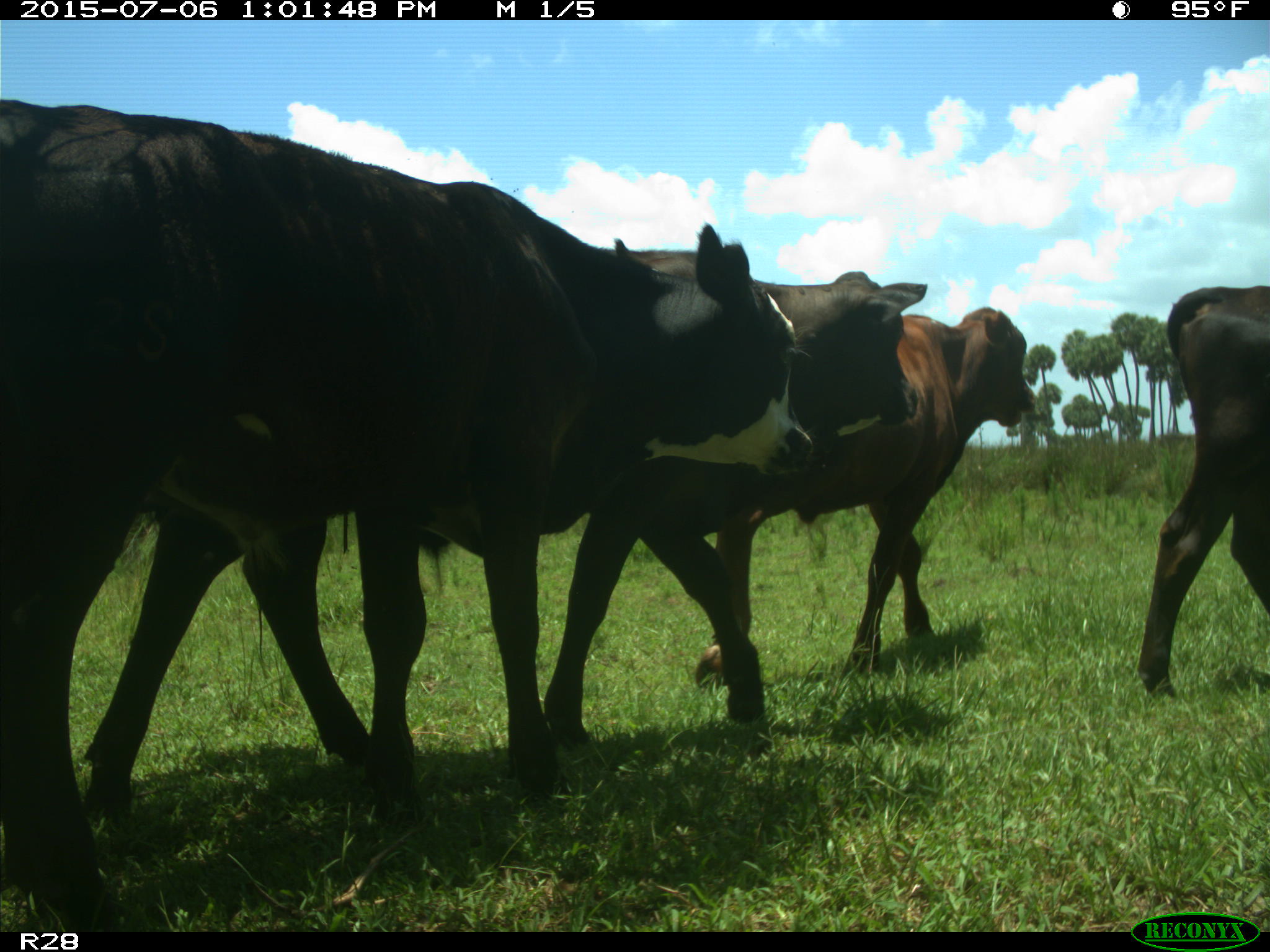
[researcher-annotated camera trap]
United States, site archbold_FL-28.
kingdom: Animalia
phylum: Chordata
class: Mammalia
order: Artiodactyla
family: Bovidae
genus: Bos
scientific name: Bos taurus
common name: domestic cow